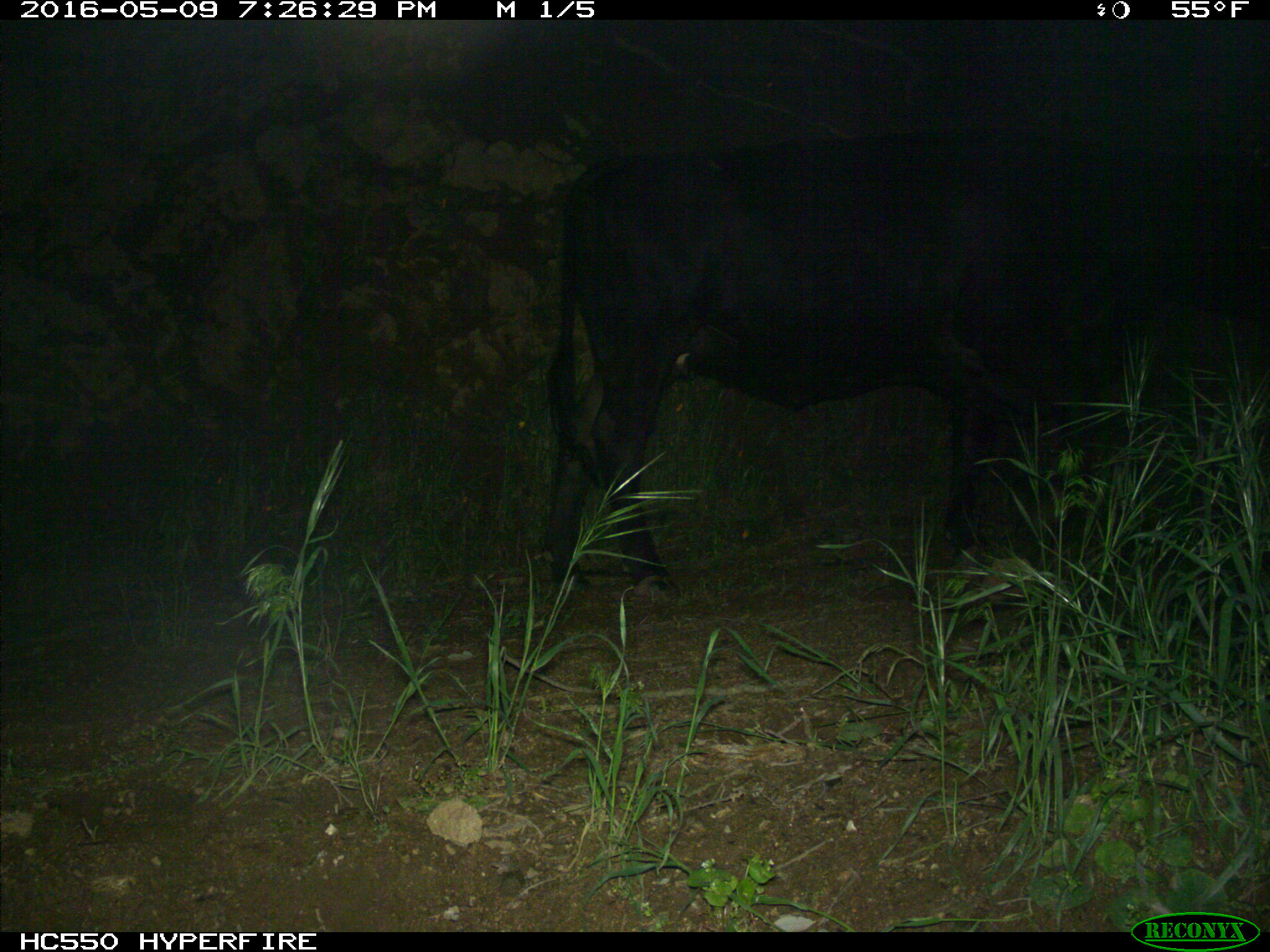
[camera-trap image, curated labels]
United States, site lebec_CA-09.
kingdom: Animalia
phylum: Chordata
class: Mammalia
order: Artiodactyla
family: Bovidae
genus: Bos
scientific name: Bos taurus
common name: domestic cow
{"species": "Bos taurus (domestic cow)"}